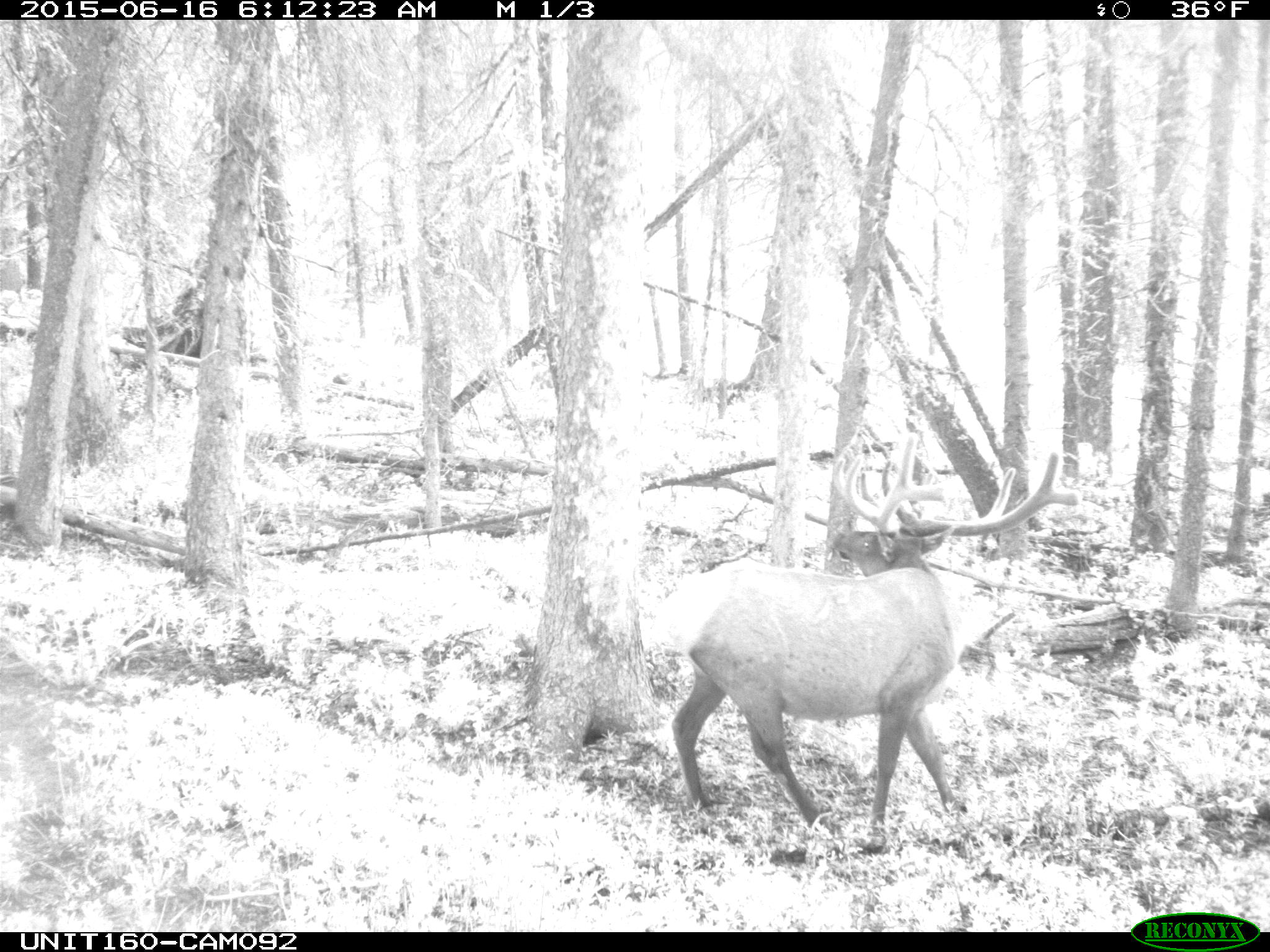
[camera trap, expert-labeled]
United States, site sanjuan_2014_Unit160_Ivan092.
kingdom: Animalia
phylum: Chordata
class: Mammalia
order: Artiodactyla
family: Cervidae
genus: Cervus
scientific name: Cervus elaphus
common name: red deer